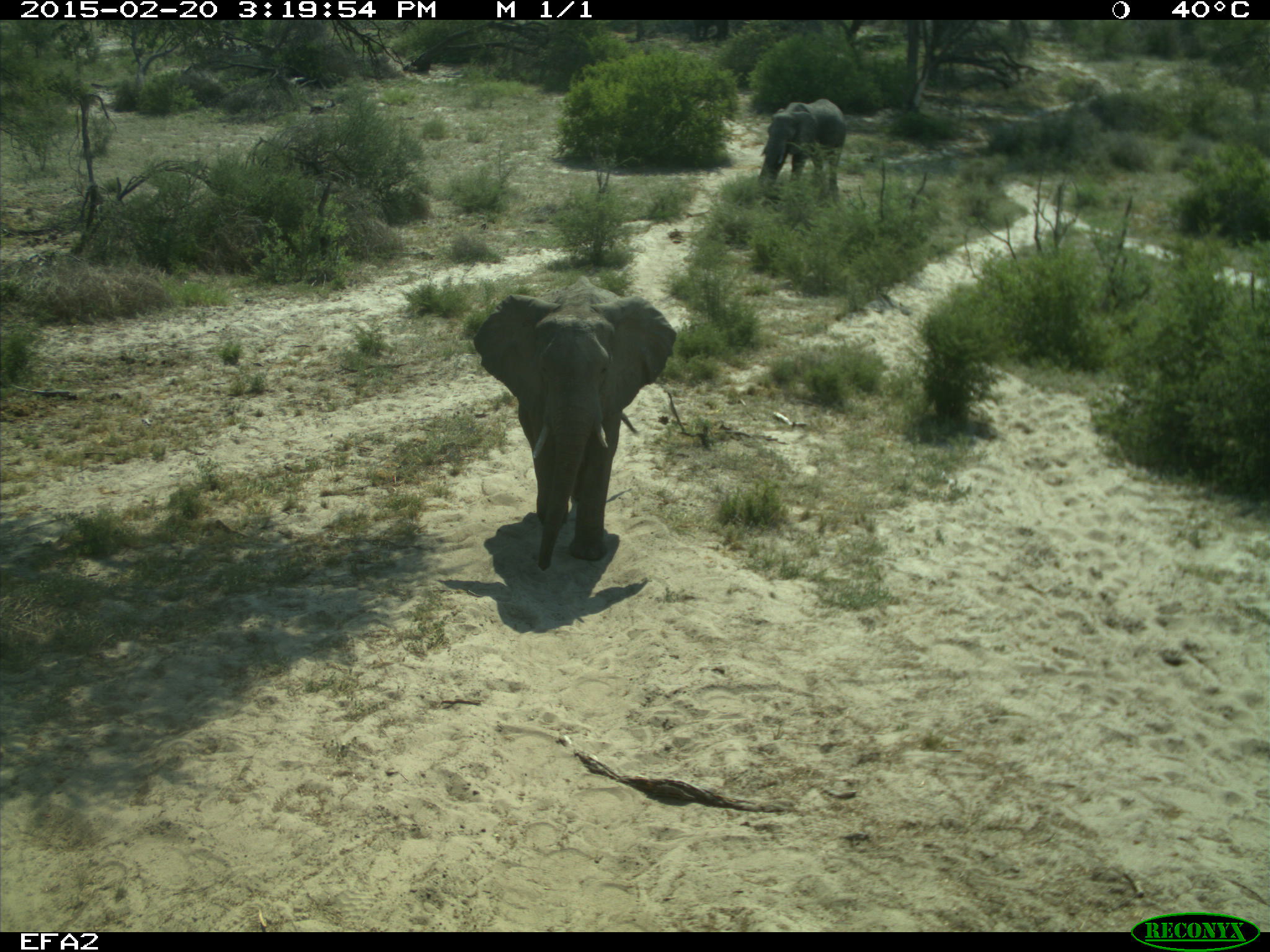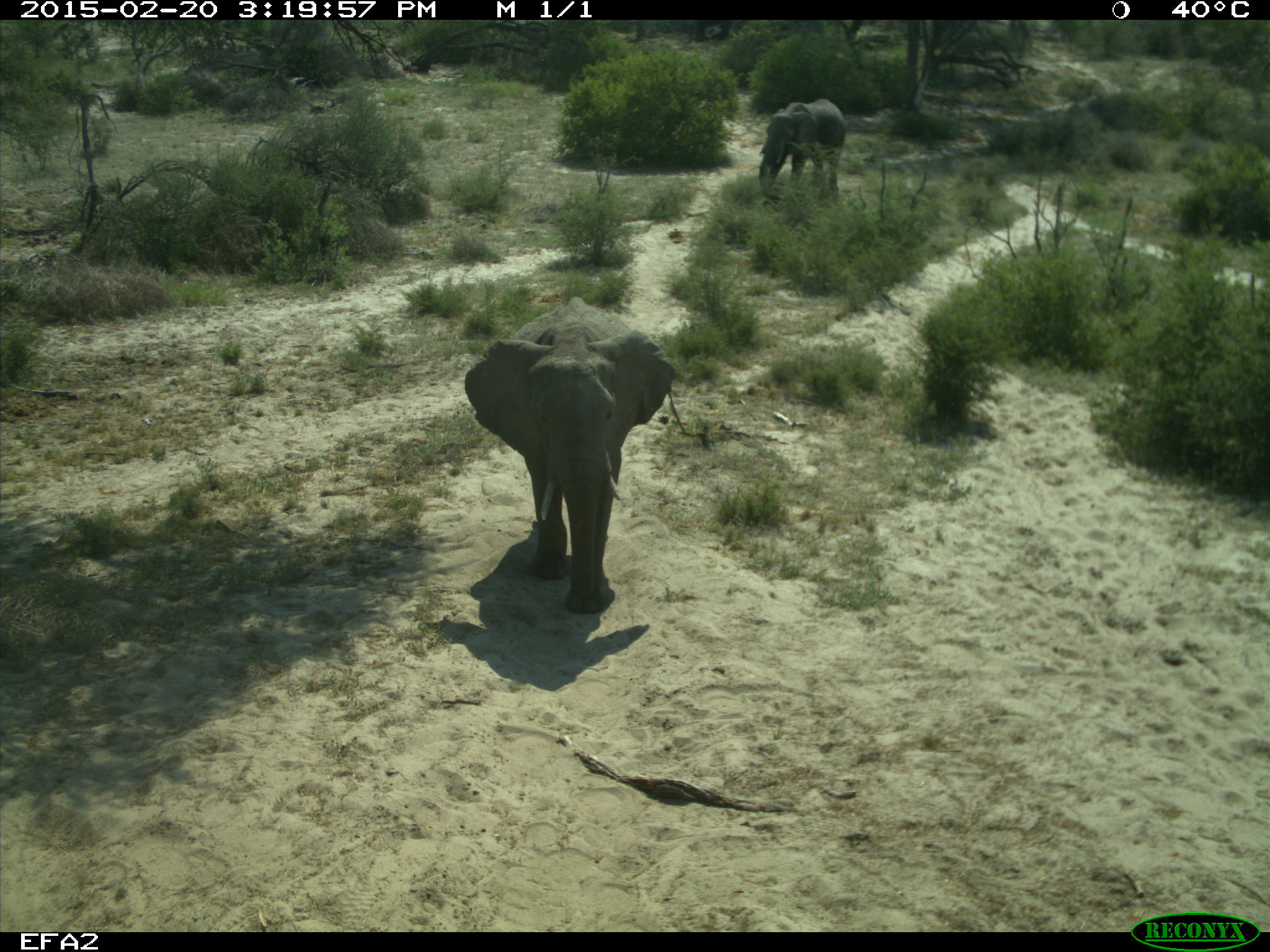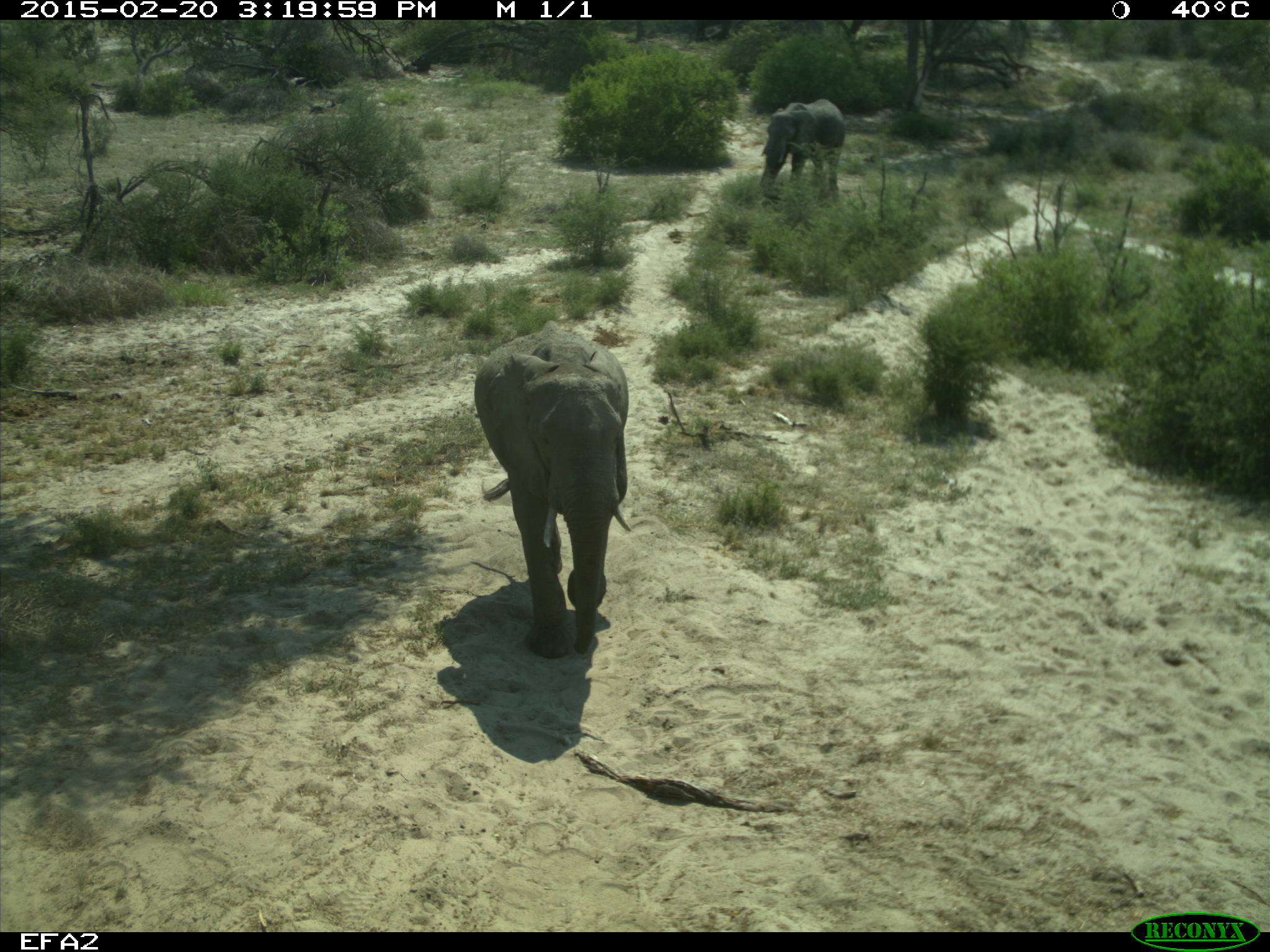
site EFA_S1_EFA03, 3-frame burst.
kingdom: Animalia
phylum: Chordata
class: Mammalia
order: Proboscidea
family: Elephantidae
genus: Loxodonta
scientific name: Loxodonta africana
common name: african bush elephant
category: elephant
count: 2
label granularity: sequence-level